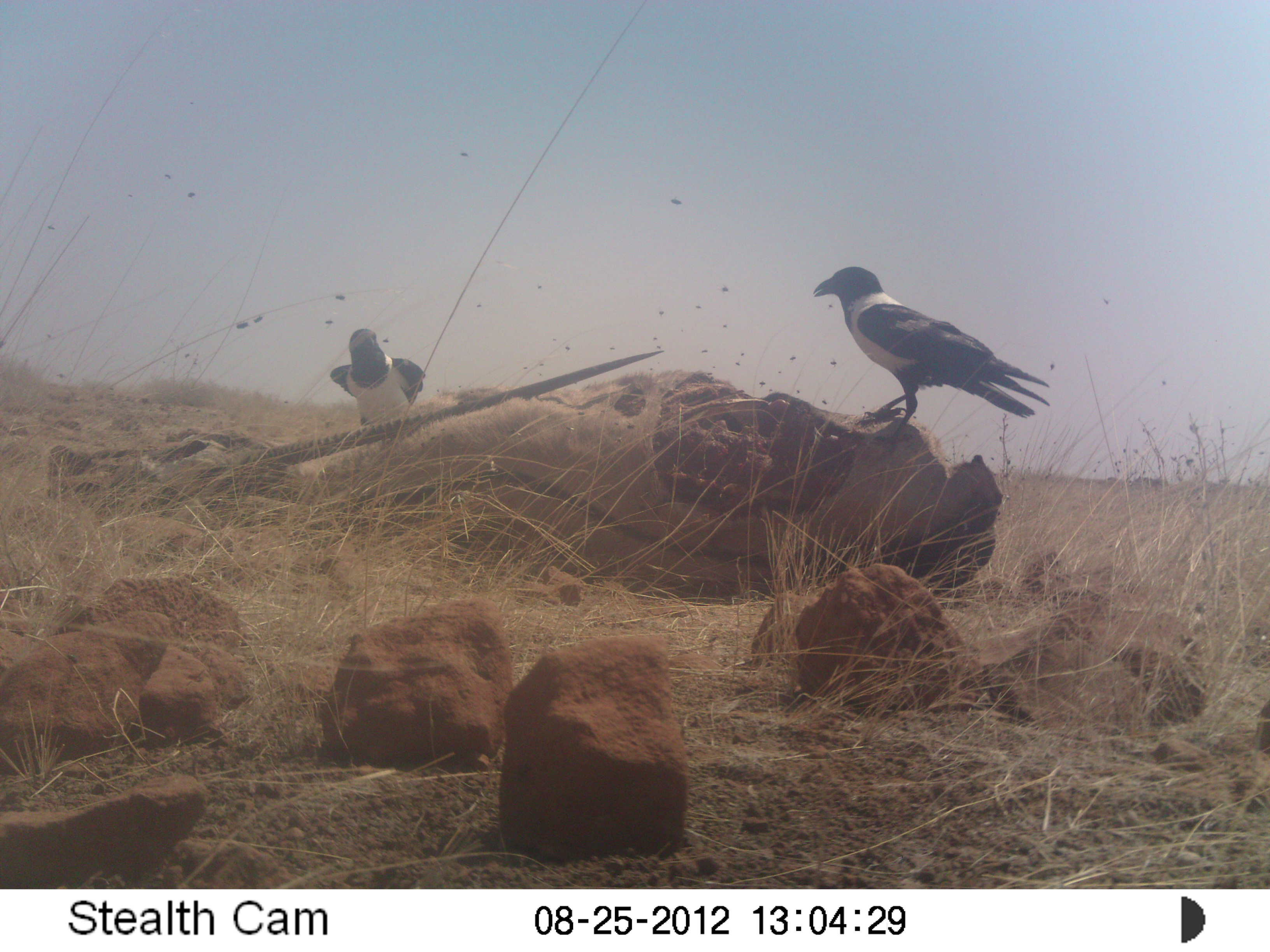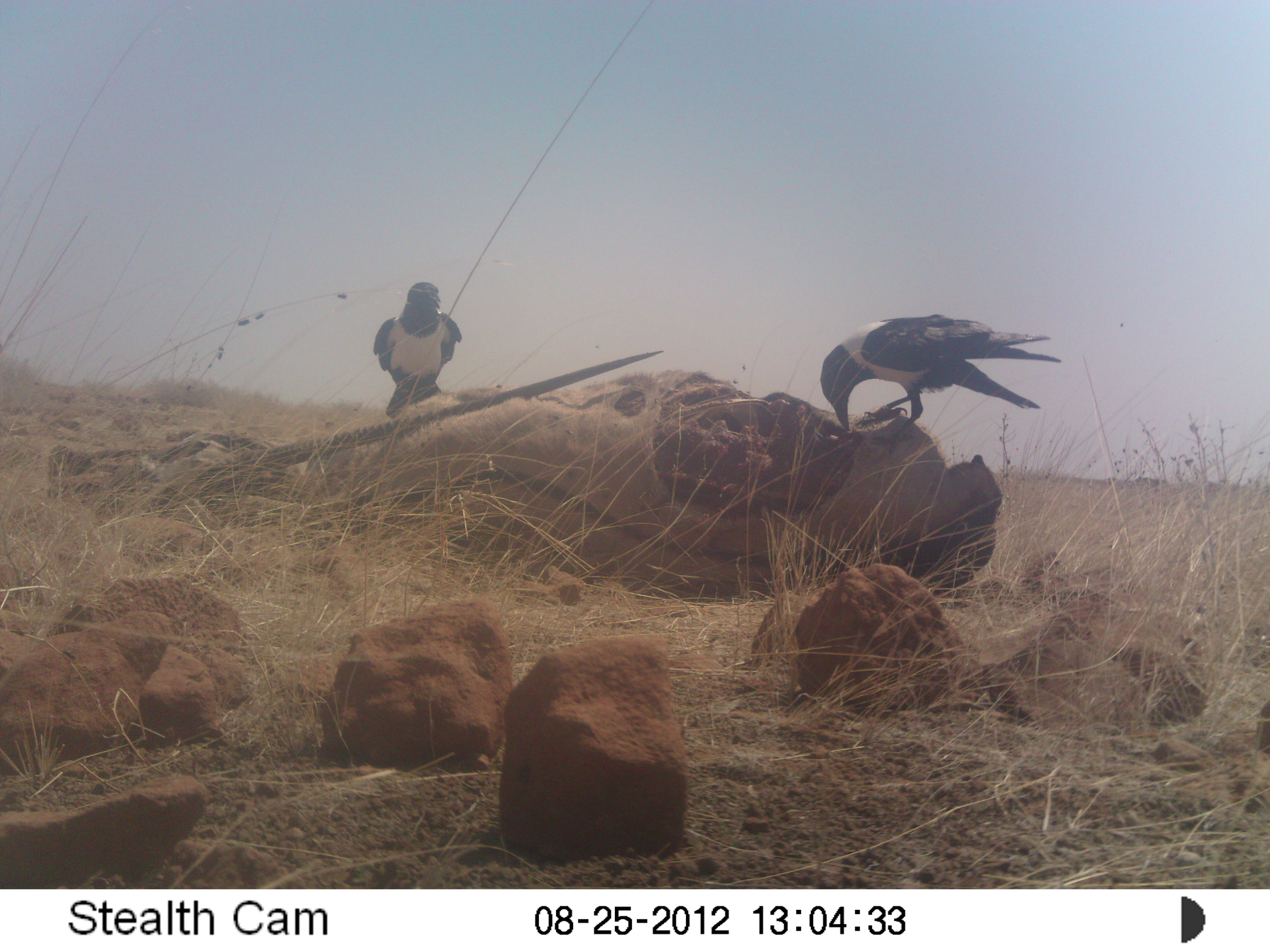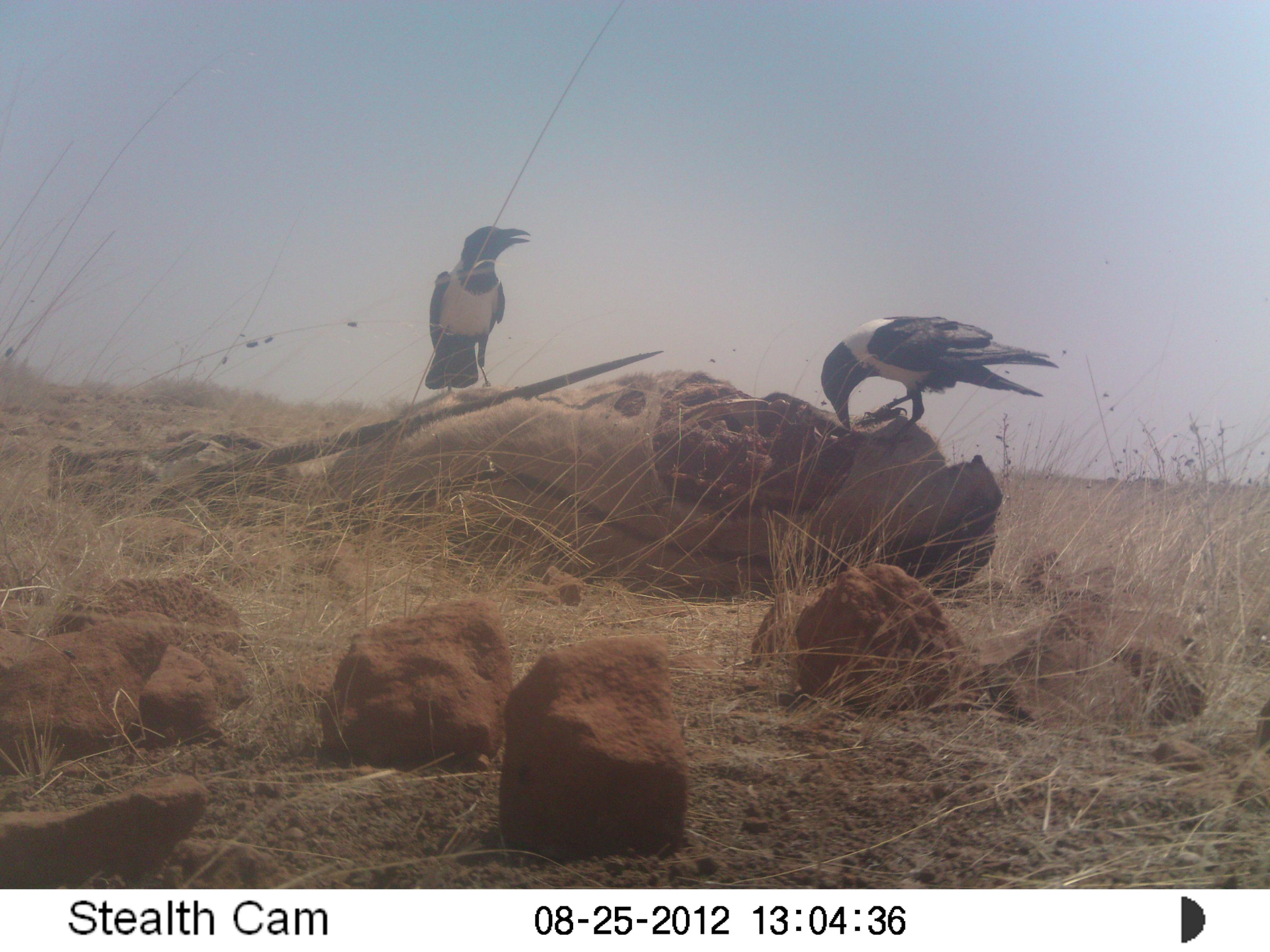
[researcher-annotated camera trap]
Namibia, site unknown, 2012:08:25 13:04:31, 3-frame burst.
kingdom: Animalia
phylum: Chordata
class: Aves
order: Passeriformes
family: Corvidae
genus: Corvus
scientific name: Corvus albus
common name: pied crow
Corvus albus (pied crow).